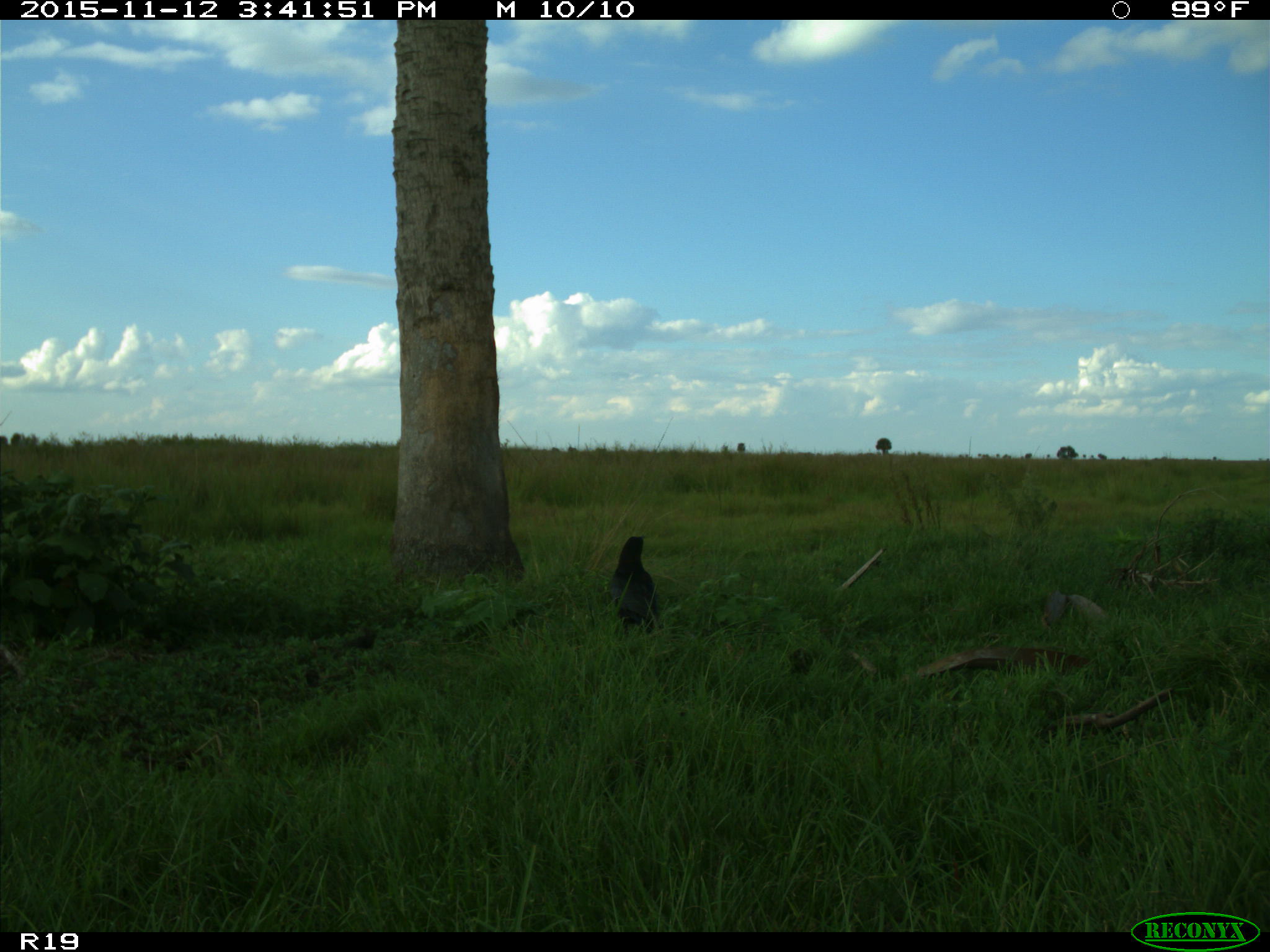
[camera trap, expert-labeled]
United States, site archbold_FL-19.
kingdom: Animalia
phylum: Chordata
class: Aves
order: Passeriformes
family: Corvidae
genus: Corvus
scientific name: Corvus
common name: crows and ravens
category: unidentified corvus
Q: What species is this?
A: Unidentified corvus (crows and ravens) (Corvus).